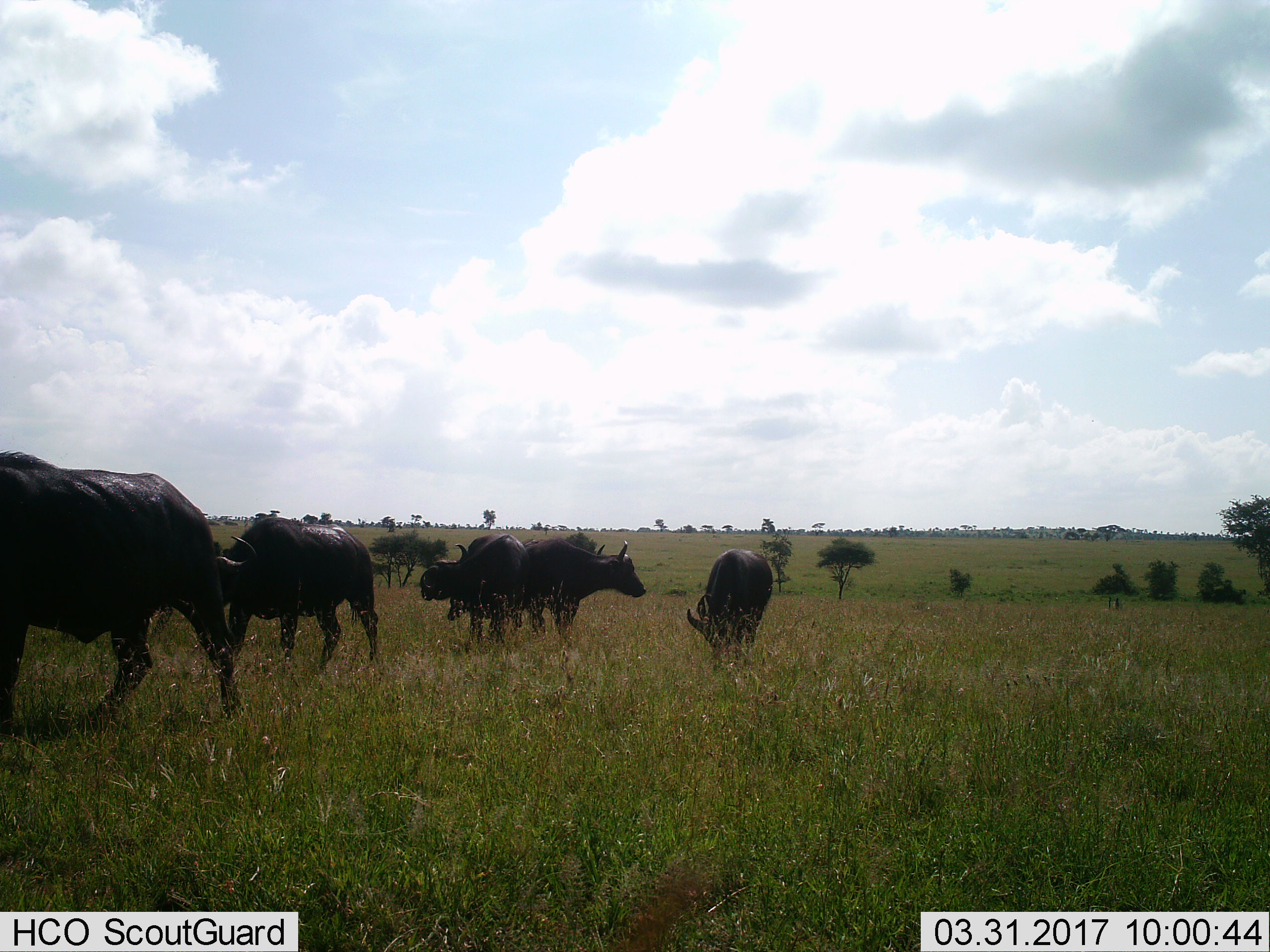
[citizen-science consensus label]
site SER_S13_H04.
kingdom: Animalia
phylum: Chordata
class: Mammalia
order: Artiodactyla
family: Bovidae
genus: Syncerus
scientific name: Syncerus caffer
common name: african buffalo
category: buffalo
Buffalo (african buffalo) (Syncerus caffer), count 6. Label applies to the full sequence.